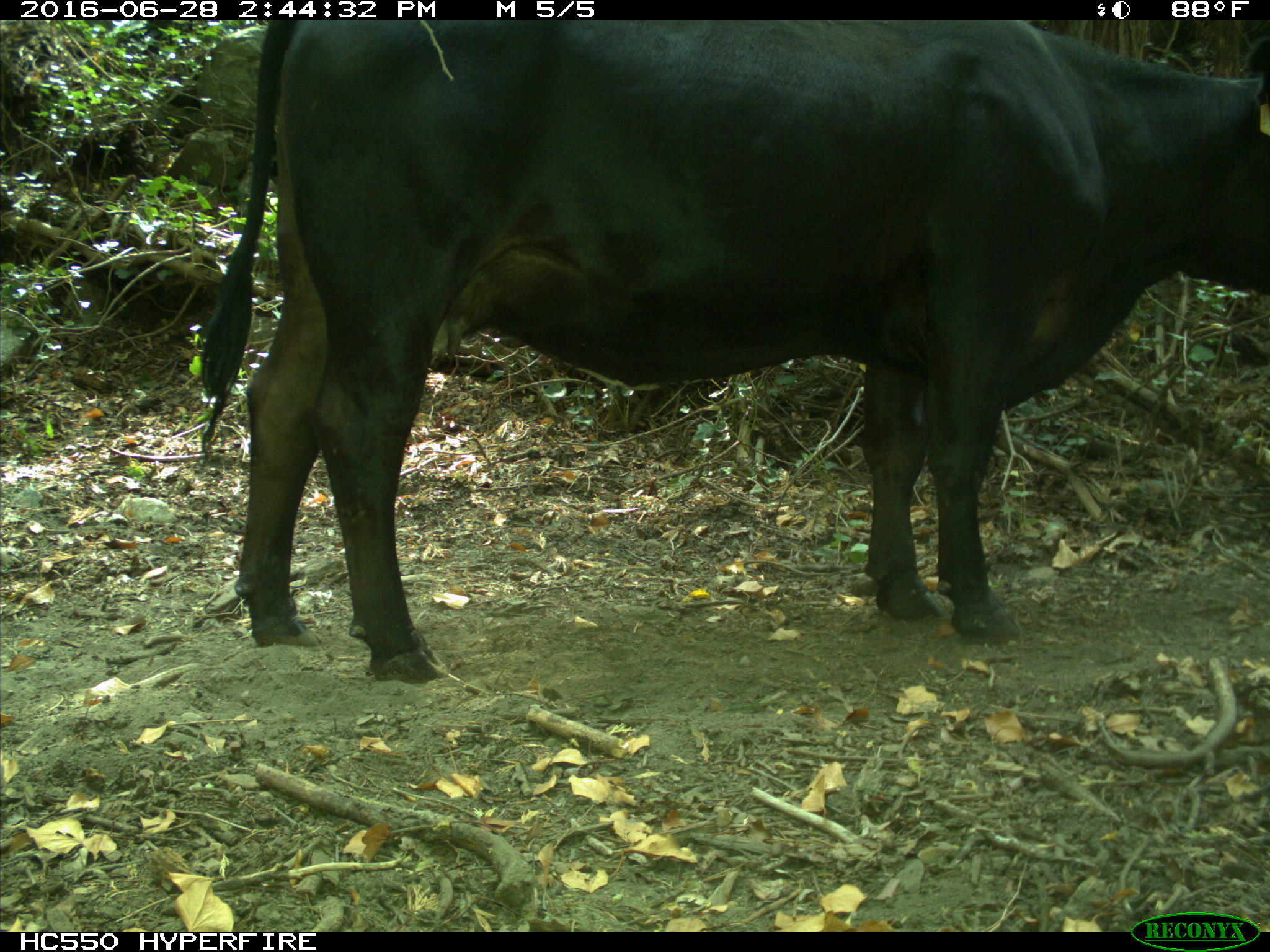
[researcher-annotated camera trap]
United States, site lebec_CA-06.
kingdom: Animalia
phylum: Chordata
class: Mammalia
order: Artiodactyla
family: Bovidae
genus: Bos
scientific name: Bos taurus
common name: domestic cow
Bos taurus (domestic cow).